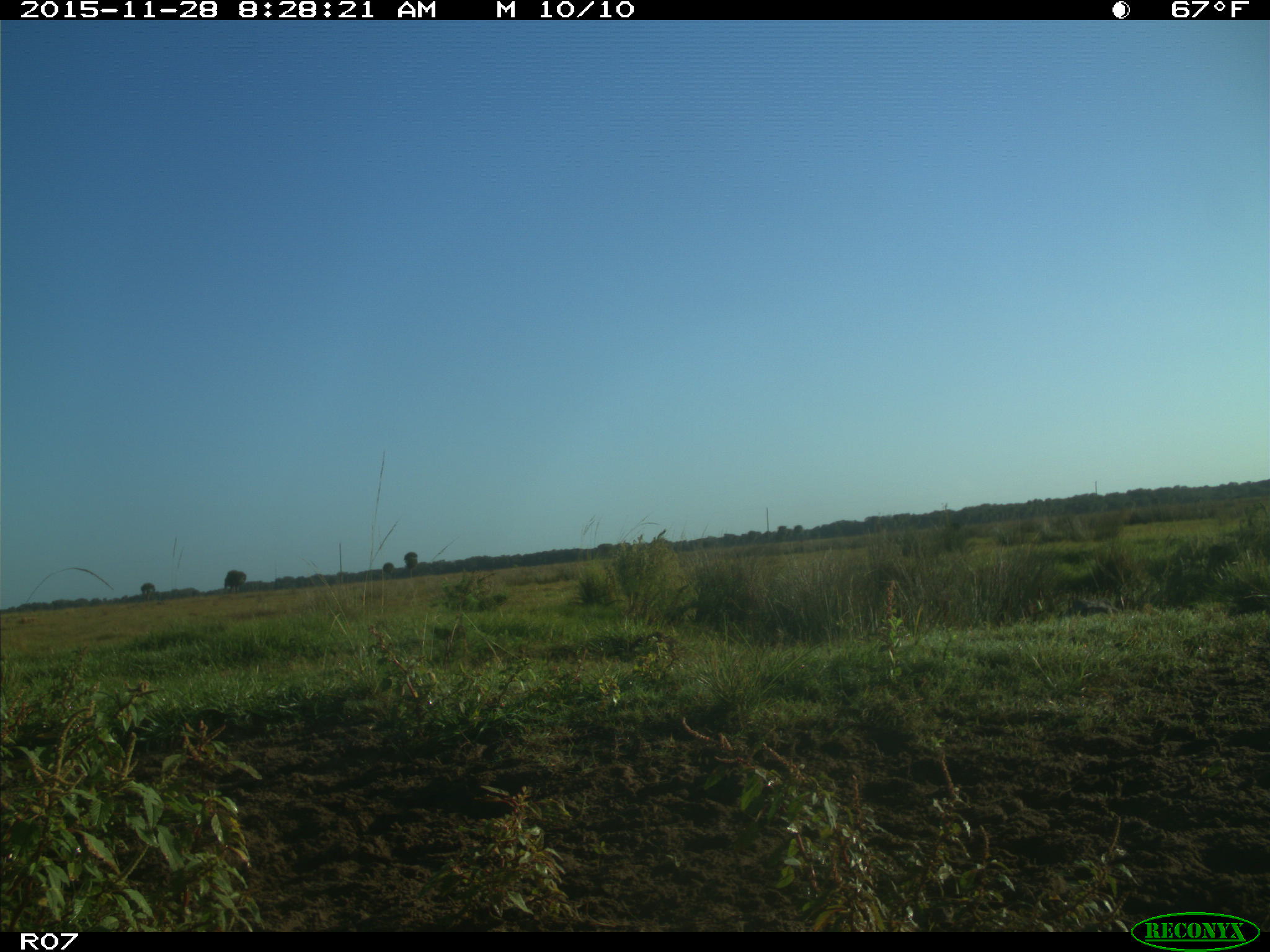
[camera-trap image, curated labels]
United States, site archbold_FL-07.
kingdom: Animalia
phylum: Chordata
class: Mammalia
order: Artiodactyla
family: Bovidae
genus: Bos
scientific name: Bos taurus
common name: domestic cow